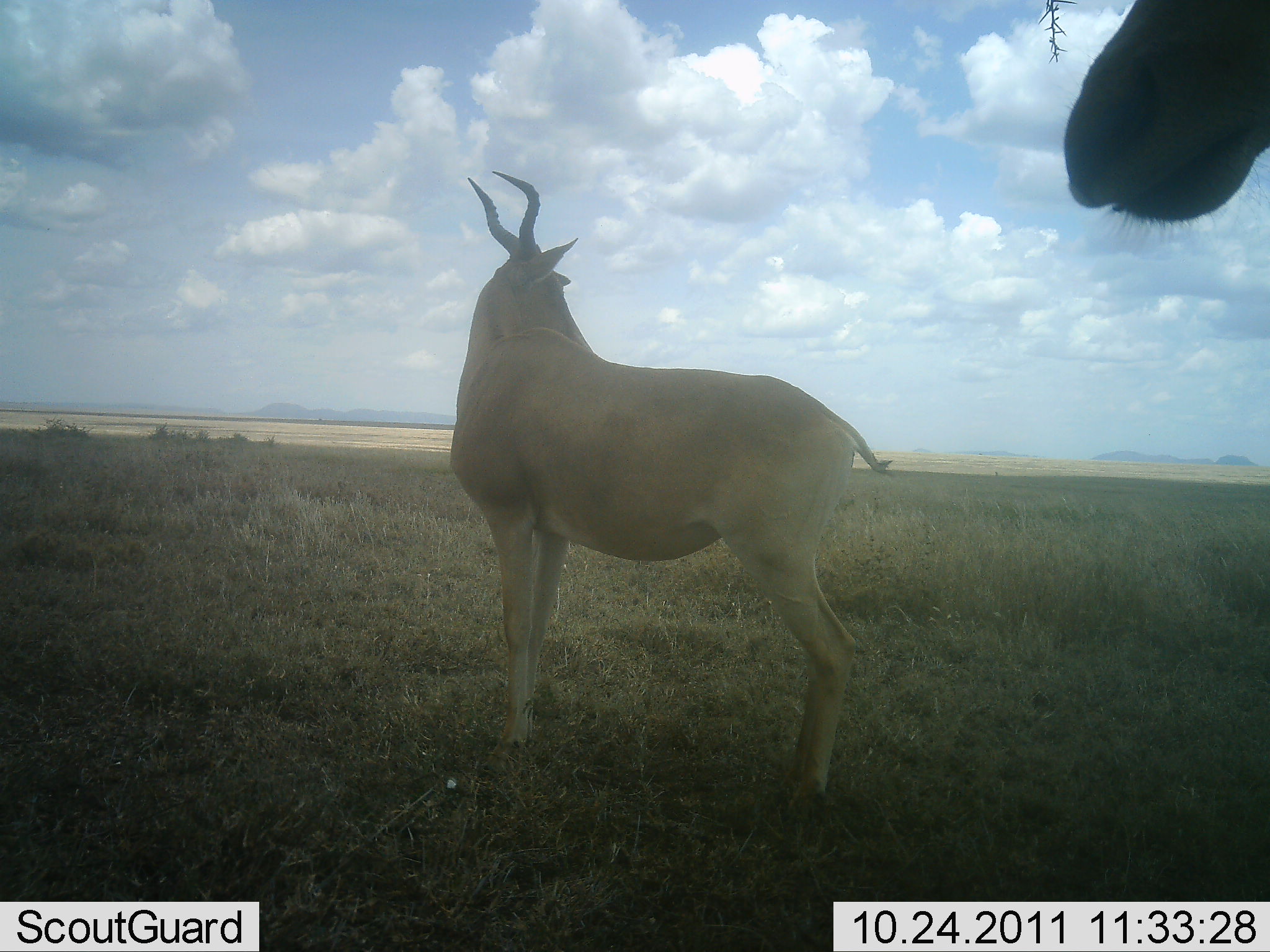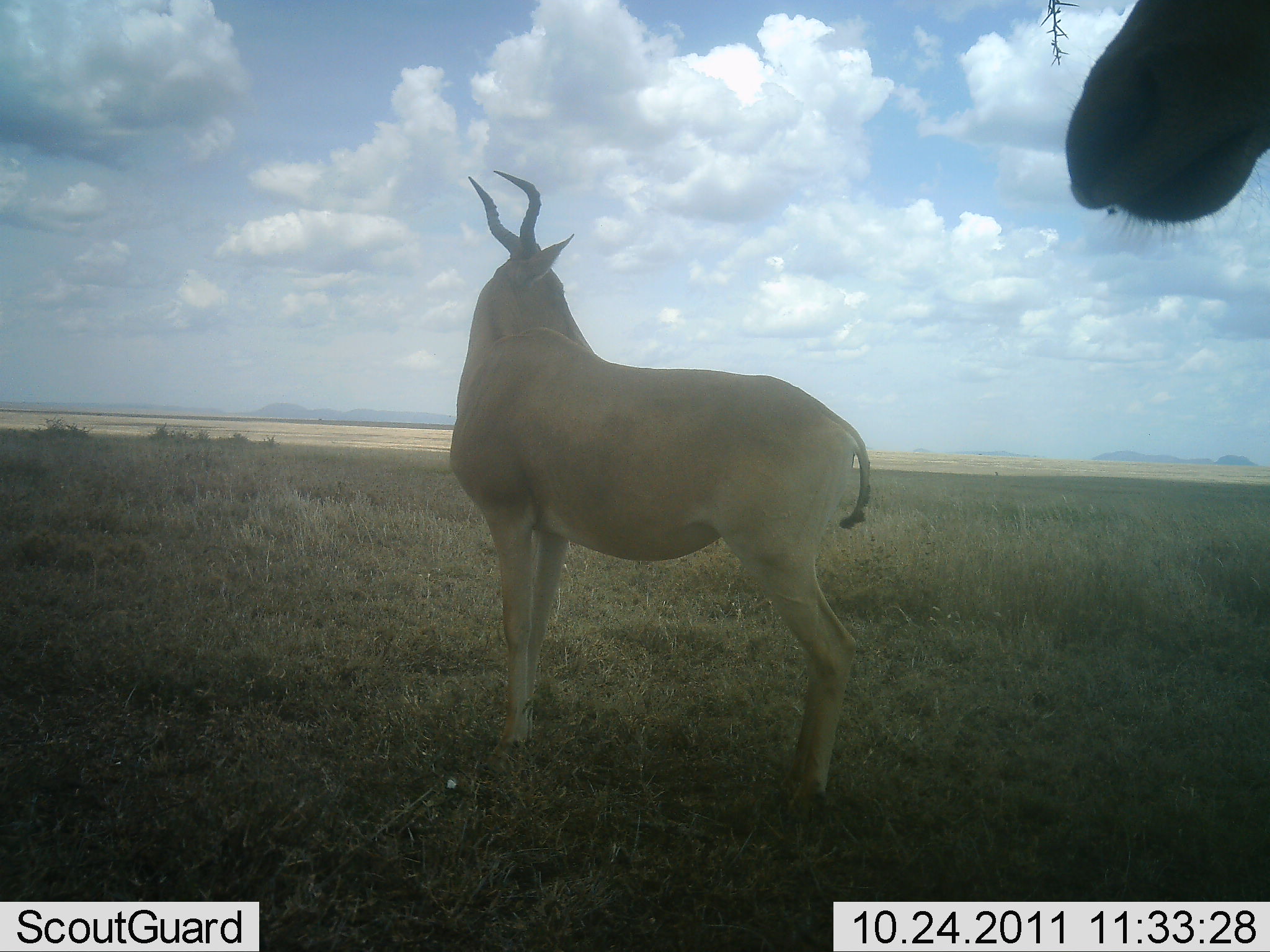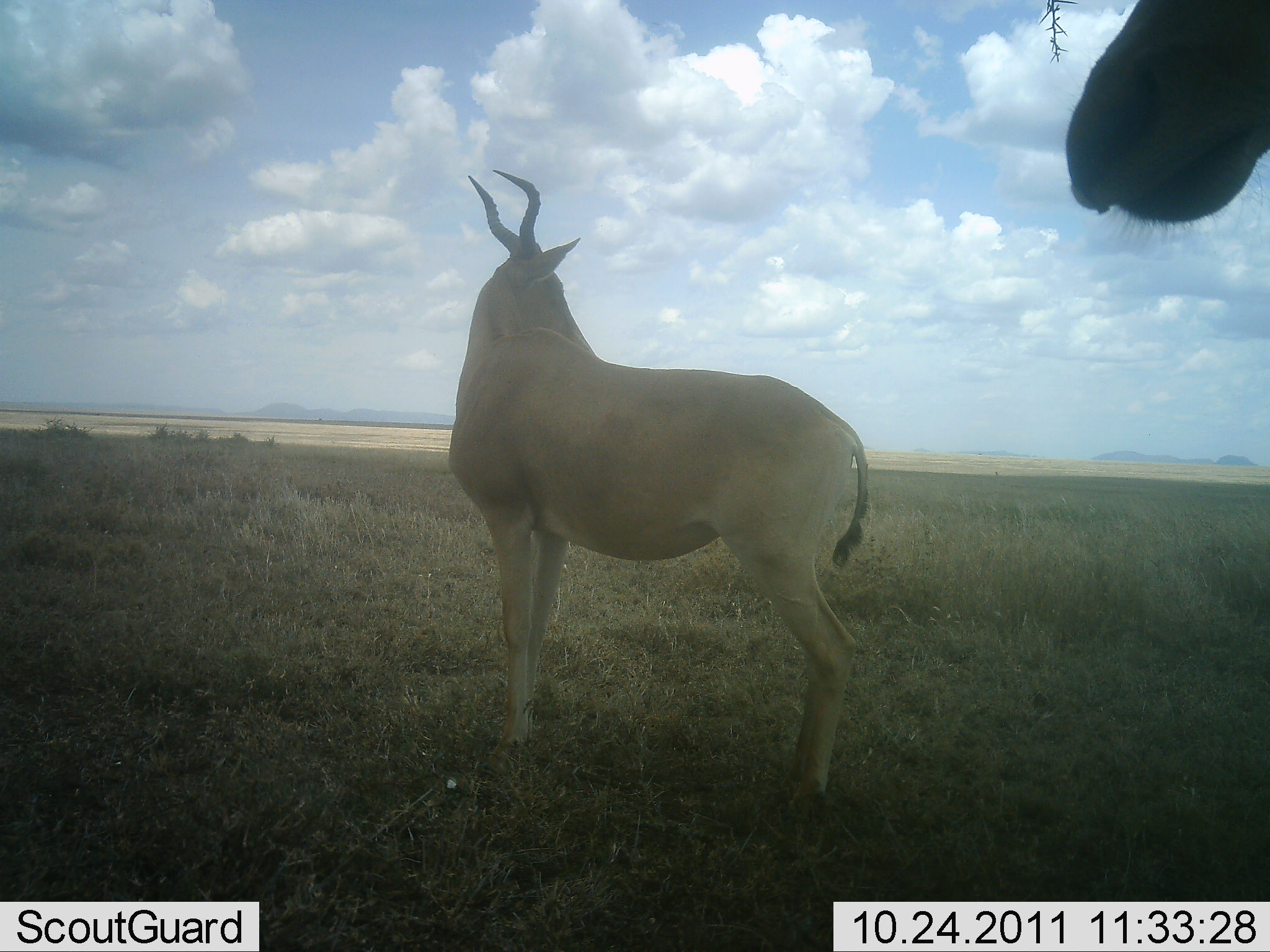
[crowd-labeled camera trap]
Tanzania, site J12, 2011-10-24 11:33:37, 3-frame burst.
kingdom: Animalia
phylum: Chordata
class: Mammalia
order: Artiodactyla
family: Bovidae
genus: Alcelaphus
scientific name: Alcelaphus buselaphus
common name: hartebeest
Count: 2.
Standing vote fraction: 92%.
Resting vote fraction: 0%.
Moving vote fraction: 8%.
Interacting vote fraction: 0%.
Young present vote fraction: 0%.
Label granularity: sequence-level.